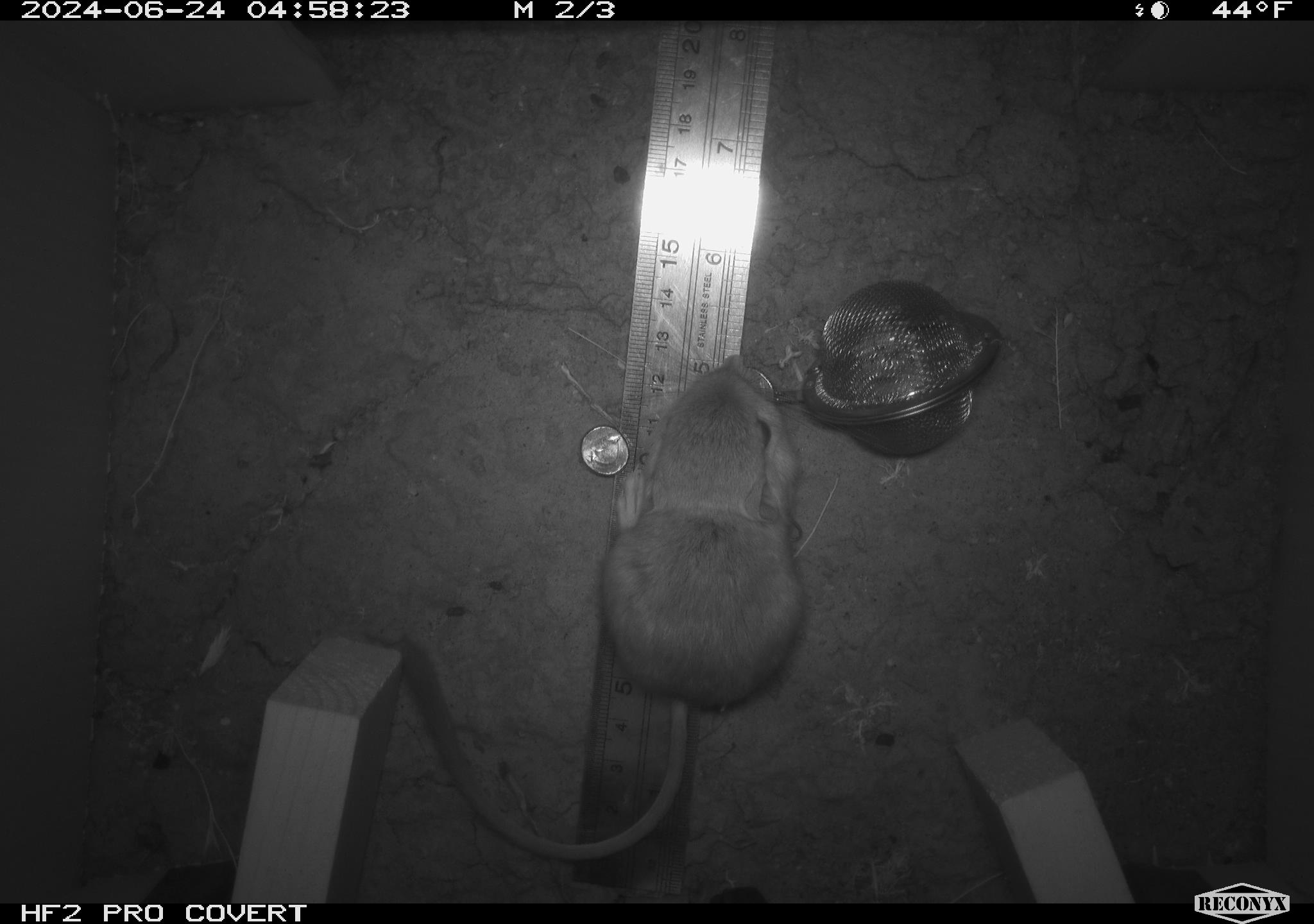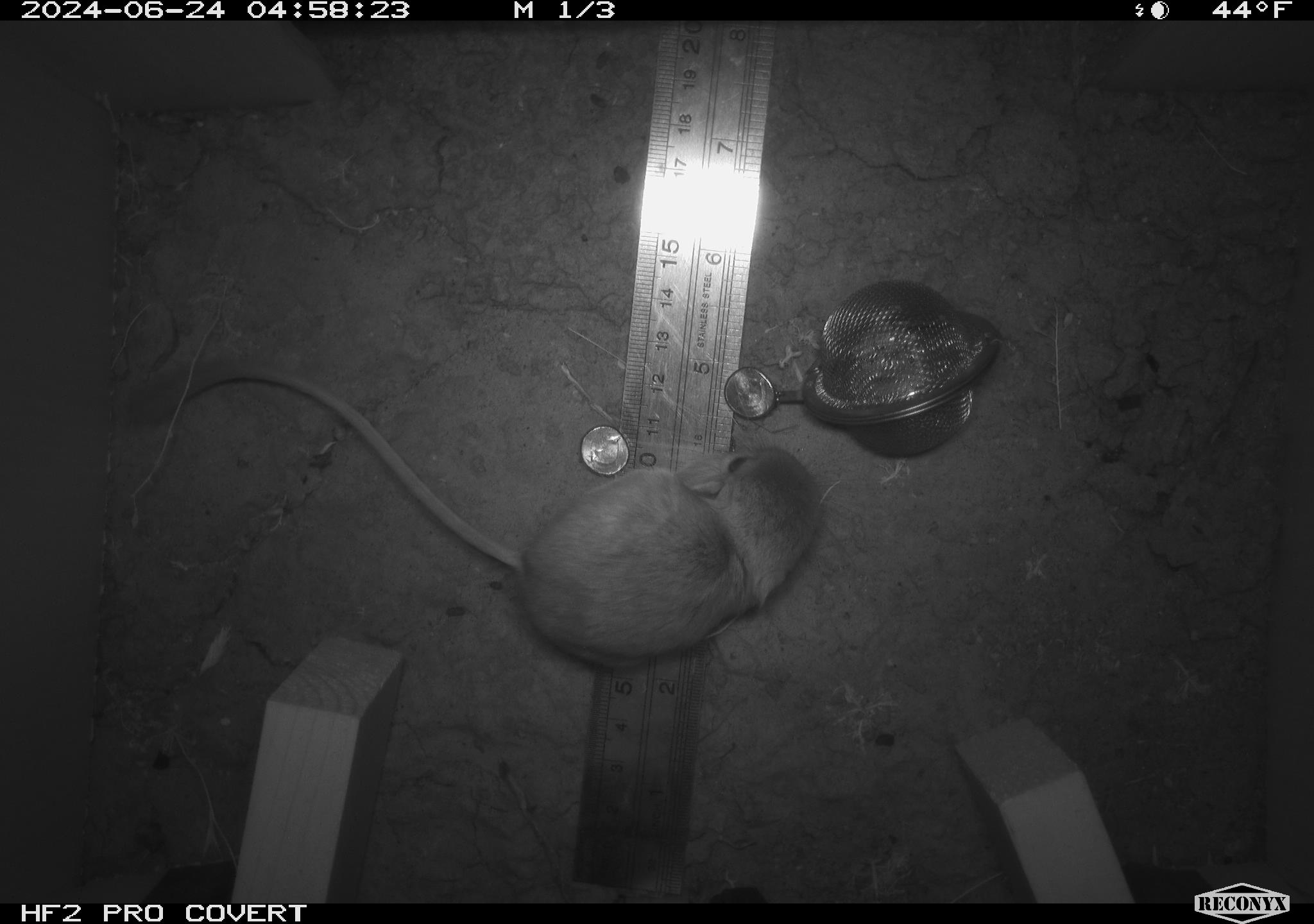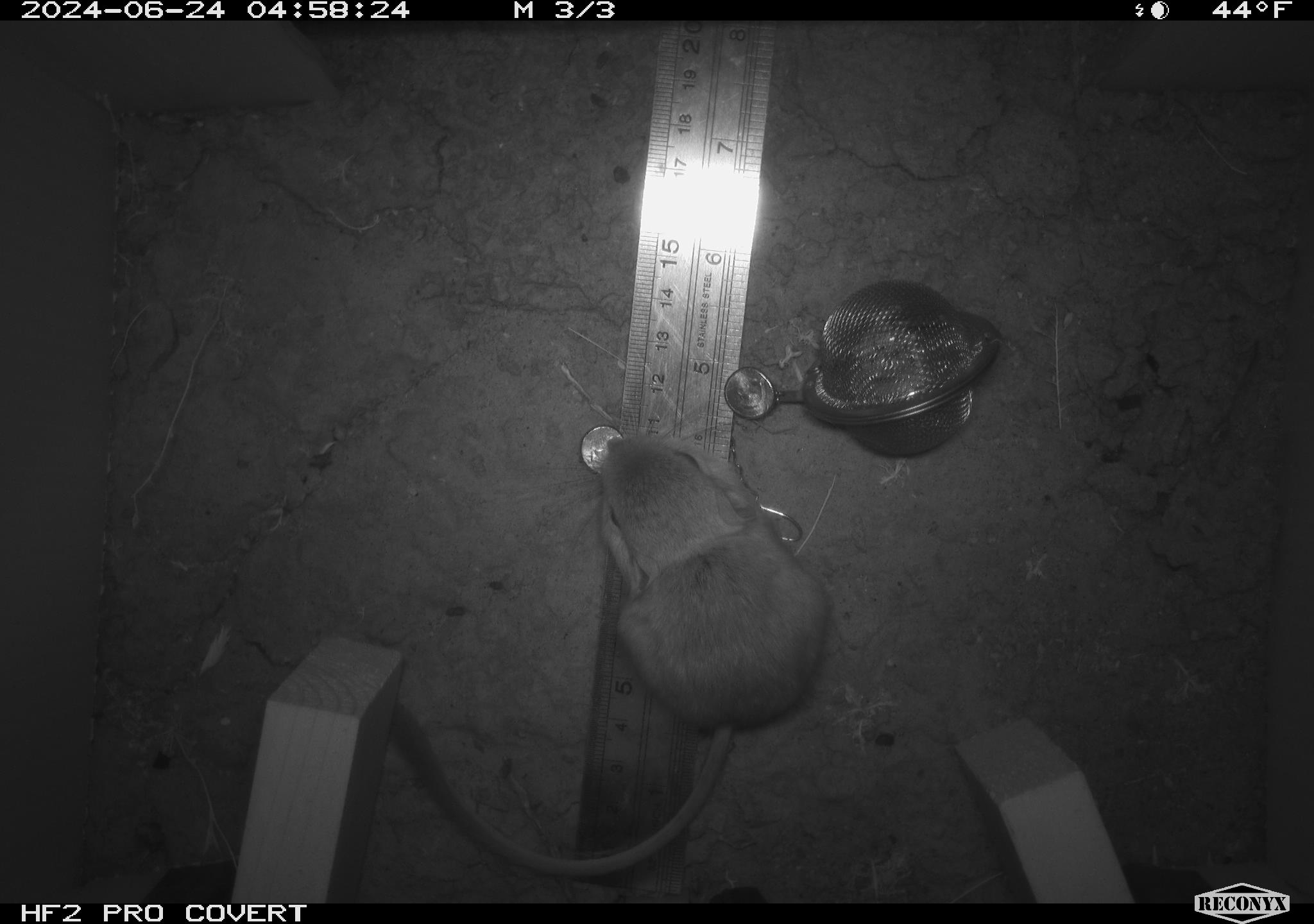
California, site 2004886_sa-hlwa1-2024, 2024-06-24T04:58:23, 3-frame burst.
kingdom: Animalia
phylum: Chordata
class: Mammalia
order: Rodentia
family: Heteromyidae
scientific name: Heteromyidae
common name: kangaroo rats and pocket mice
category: heteromyidae family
Heteromyidae family (kangaroo rats and pocket mice) (Heteromyidae).